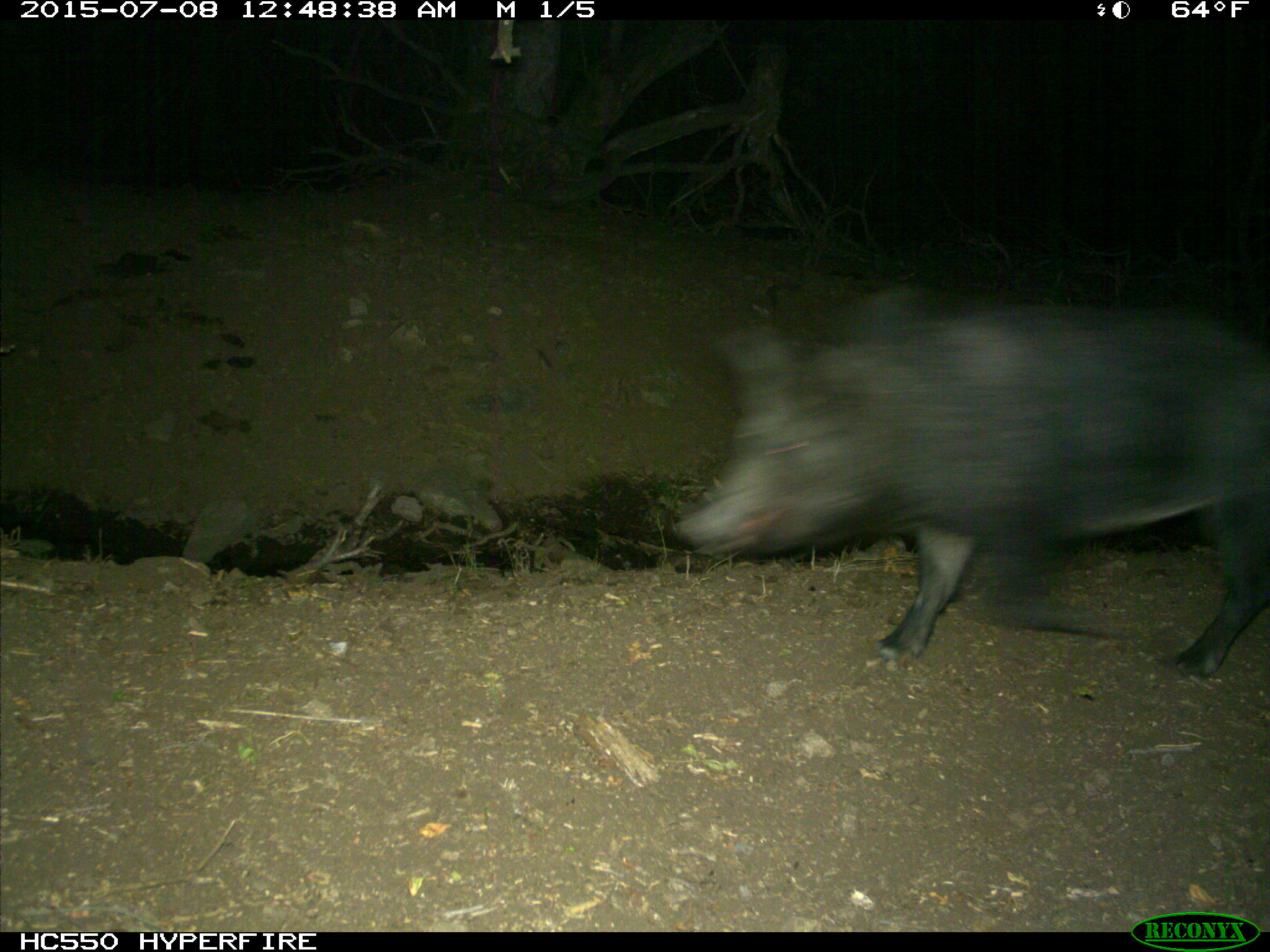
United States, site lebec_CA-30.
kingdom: Animalia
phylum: Chordata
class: Mammalia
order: Artiodactyla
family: Suidae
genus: Sus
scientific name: Sus scrofa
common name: wild boar